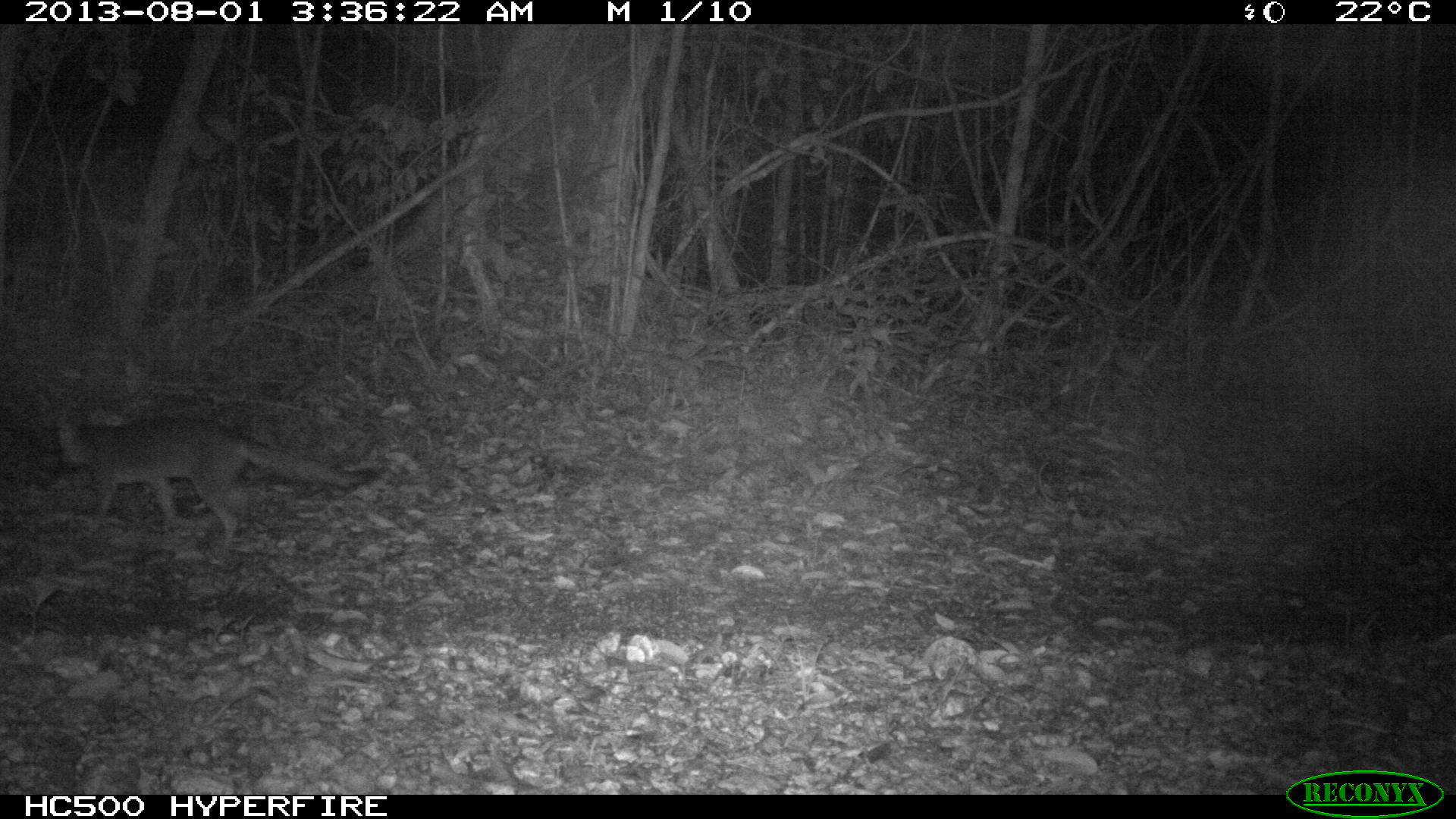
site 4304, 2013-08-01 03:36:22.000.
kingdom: Animalia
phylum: Chordata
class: Mammalia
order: Carnivora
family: Canidae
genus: Urocyon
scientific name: Urocyon cinereoargenteus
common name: gray fox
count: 1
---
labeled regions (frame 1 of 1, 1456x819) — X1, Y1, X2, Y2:
urocyon cinereoargenteus: 58, 406, 377, 556